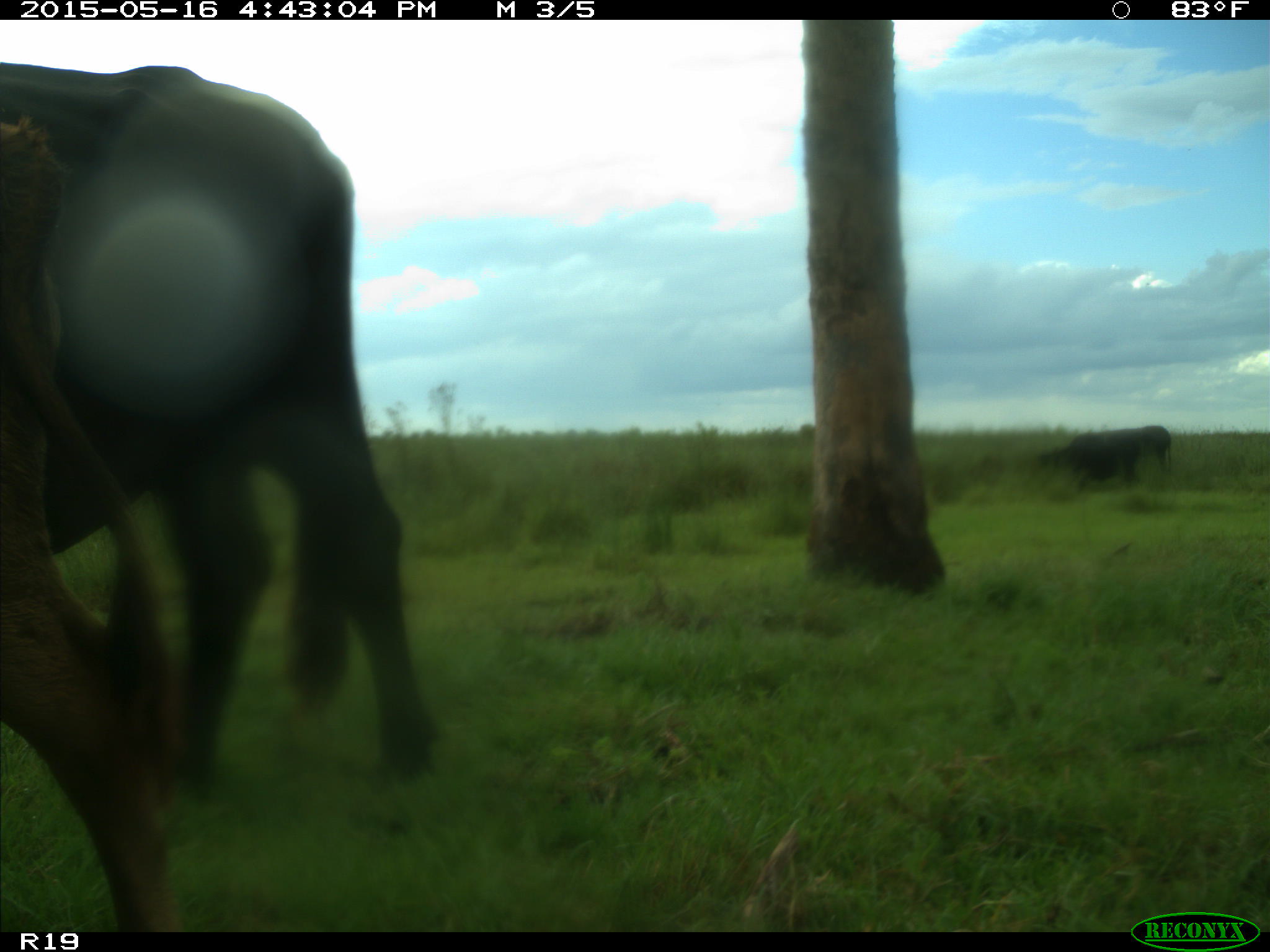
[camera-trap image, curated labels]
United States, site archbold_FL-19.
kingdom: Animalia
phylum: Chordata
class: Mammalia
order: Artiodactyla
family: Bovidae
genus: Bos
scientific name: Bos taurus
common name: domestic cow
Bos taurus (domestic cow).